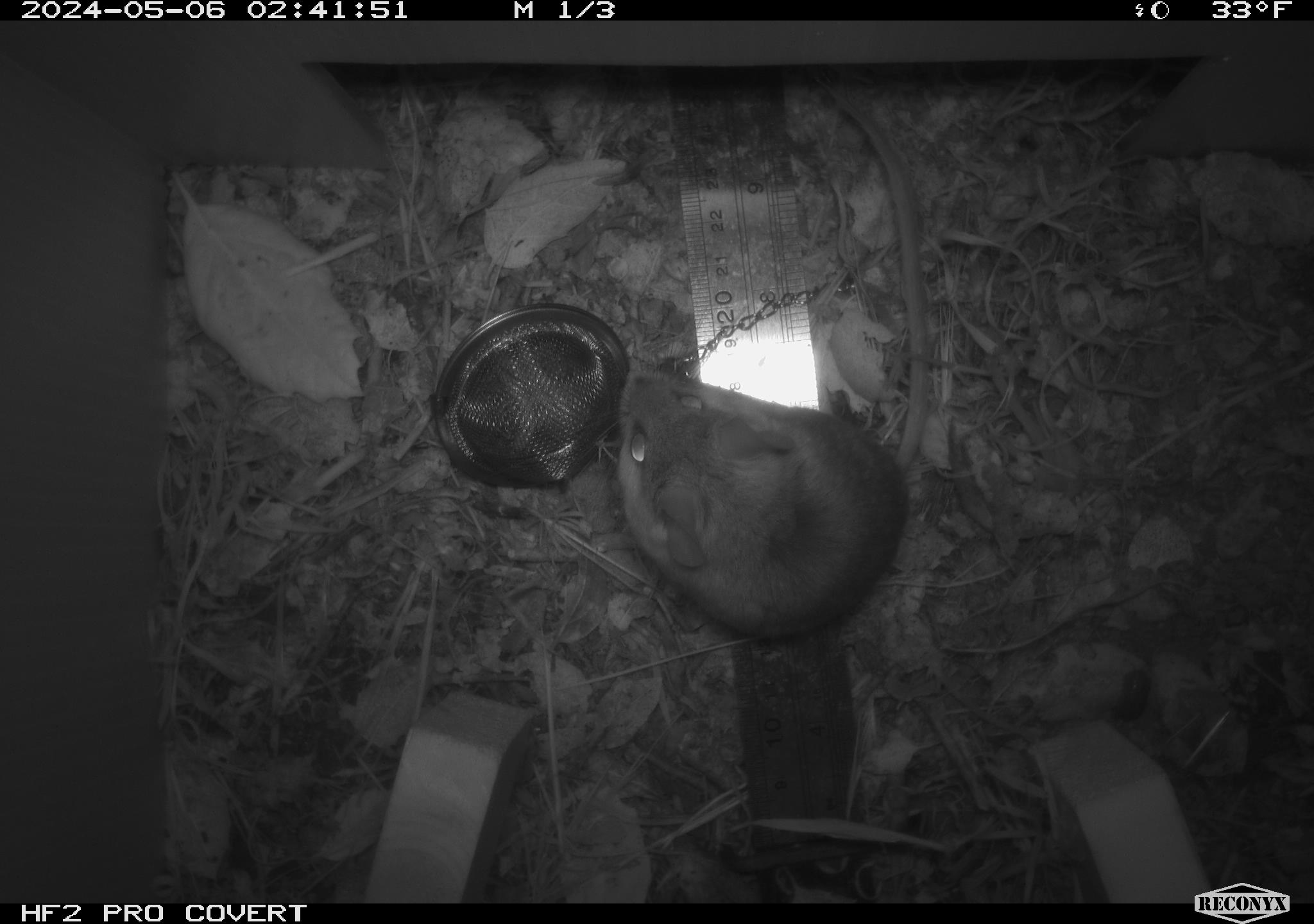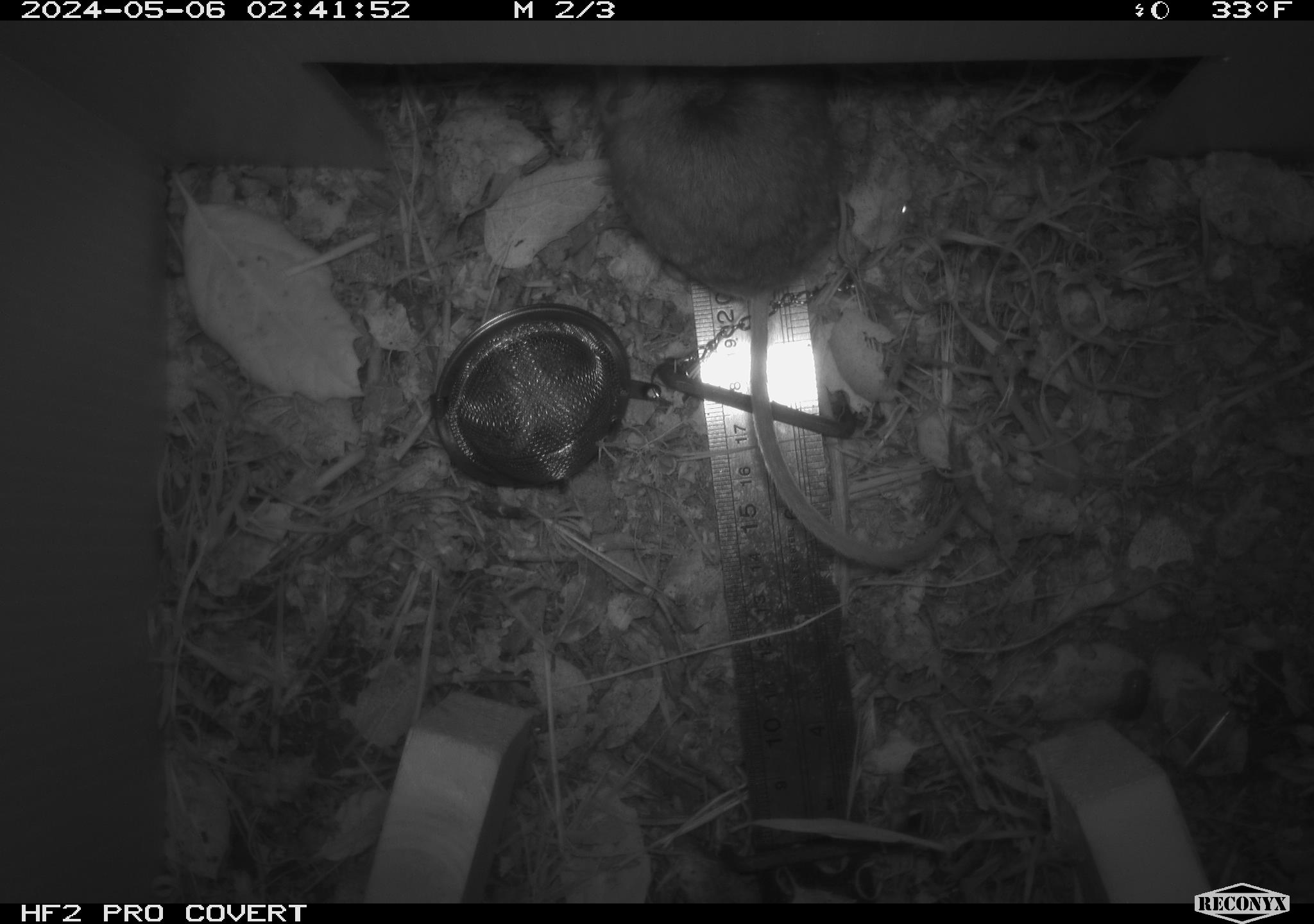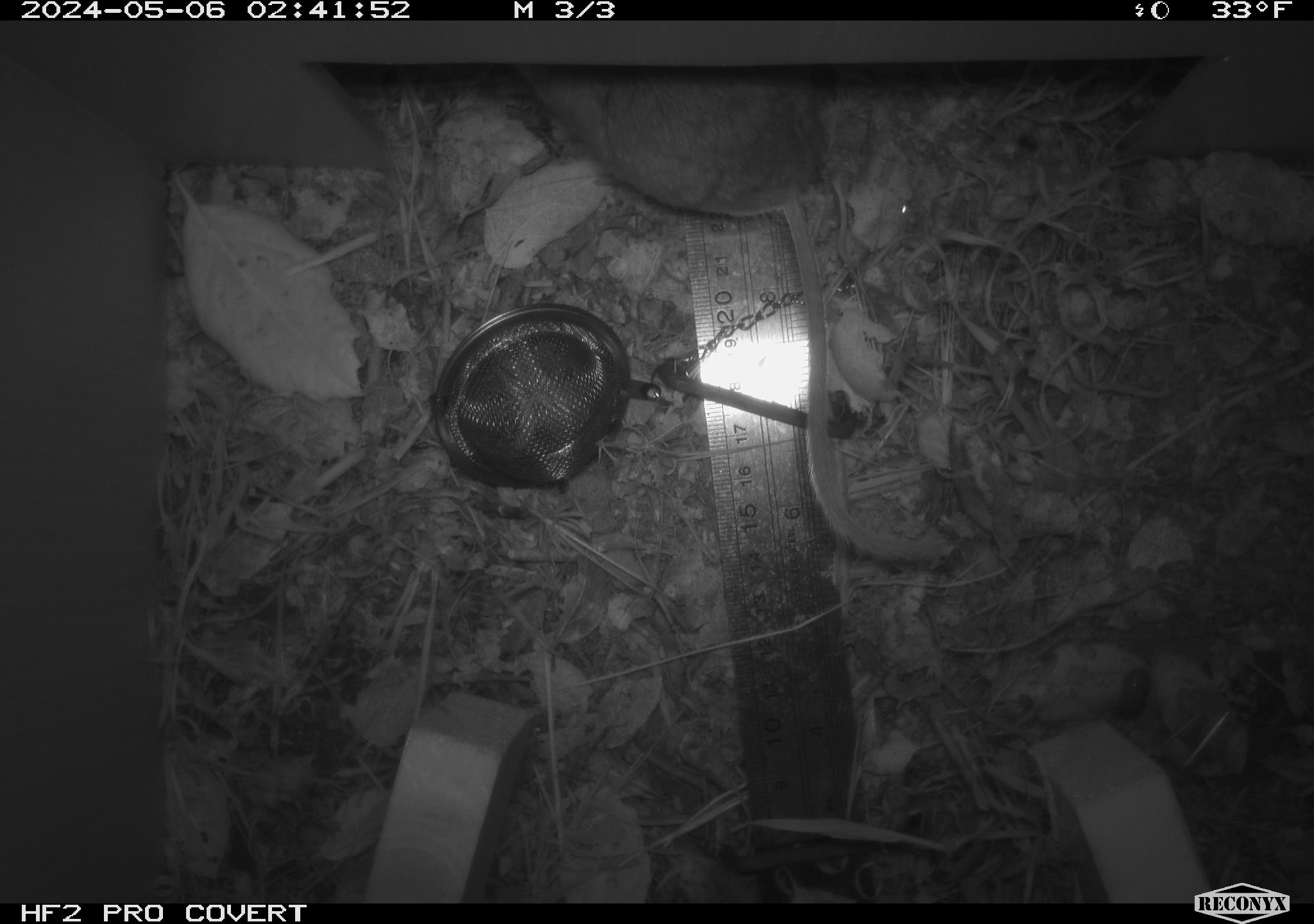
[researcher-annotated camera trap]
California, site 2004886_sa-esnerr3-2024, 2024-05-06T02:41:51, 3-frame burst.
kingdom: Animalia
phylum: Chordata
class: Mammalia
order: Rodentia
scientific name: Rodentia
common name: rodent